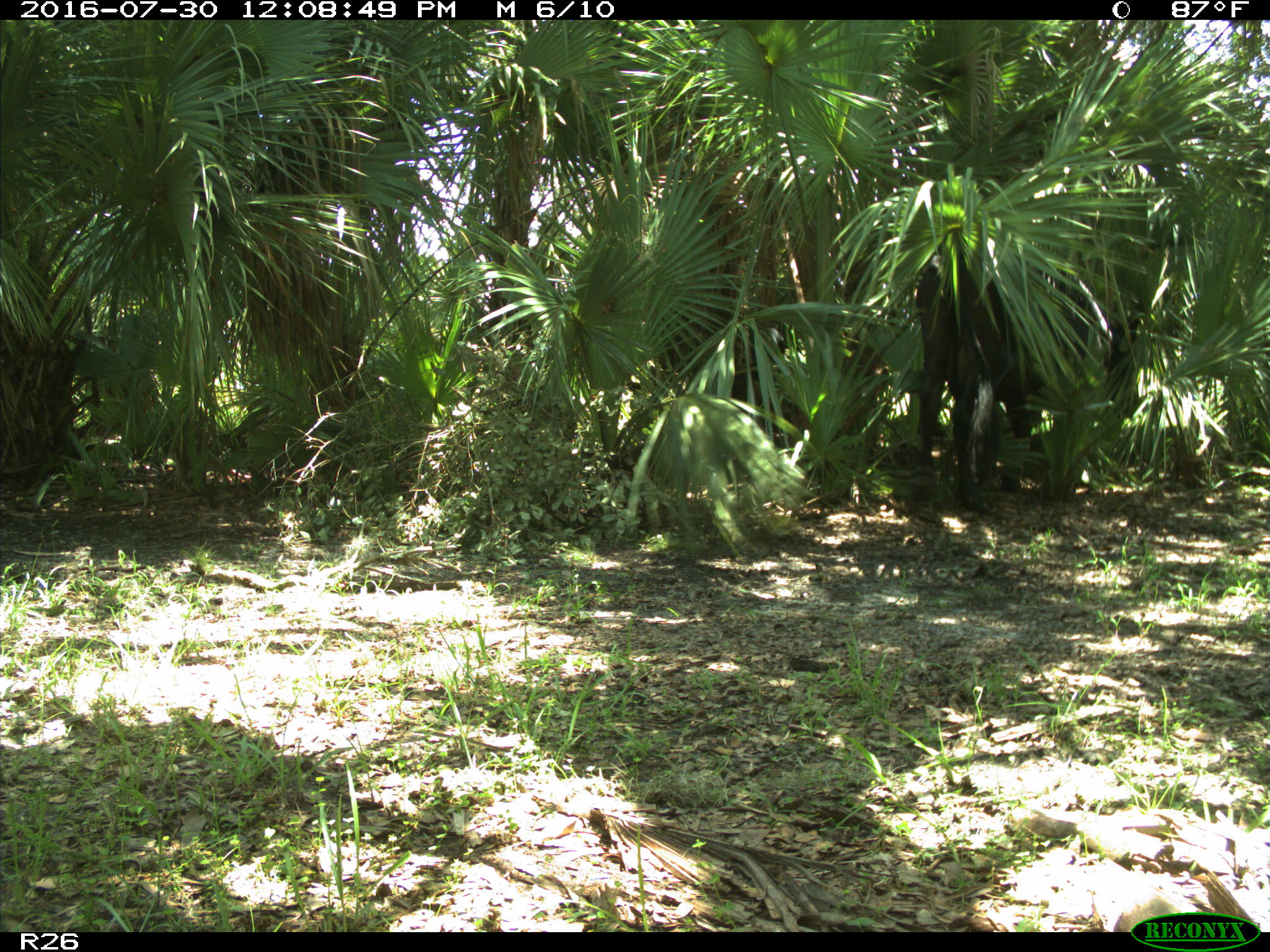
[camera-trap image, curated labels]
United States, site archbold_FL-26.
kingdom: Animalia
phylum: Chordata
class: Mammalia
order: Artiodactyla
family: Bovidae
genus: Bos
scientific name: Bos taurus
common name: domestic cow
Bos taurus (domestic cow).